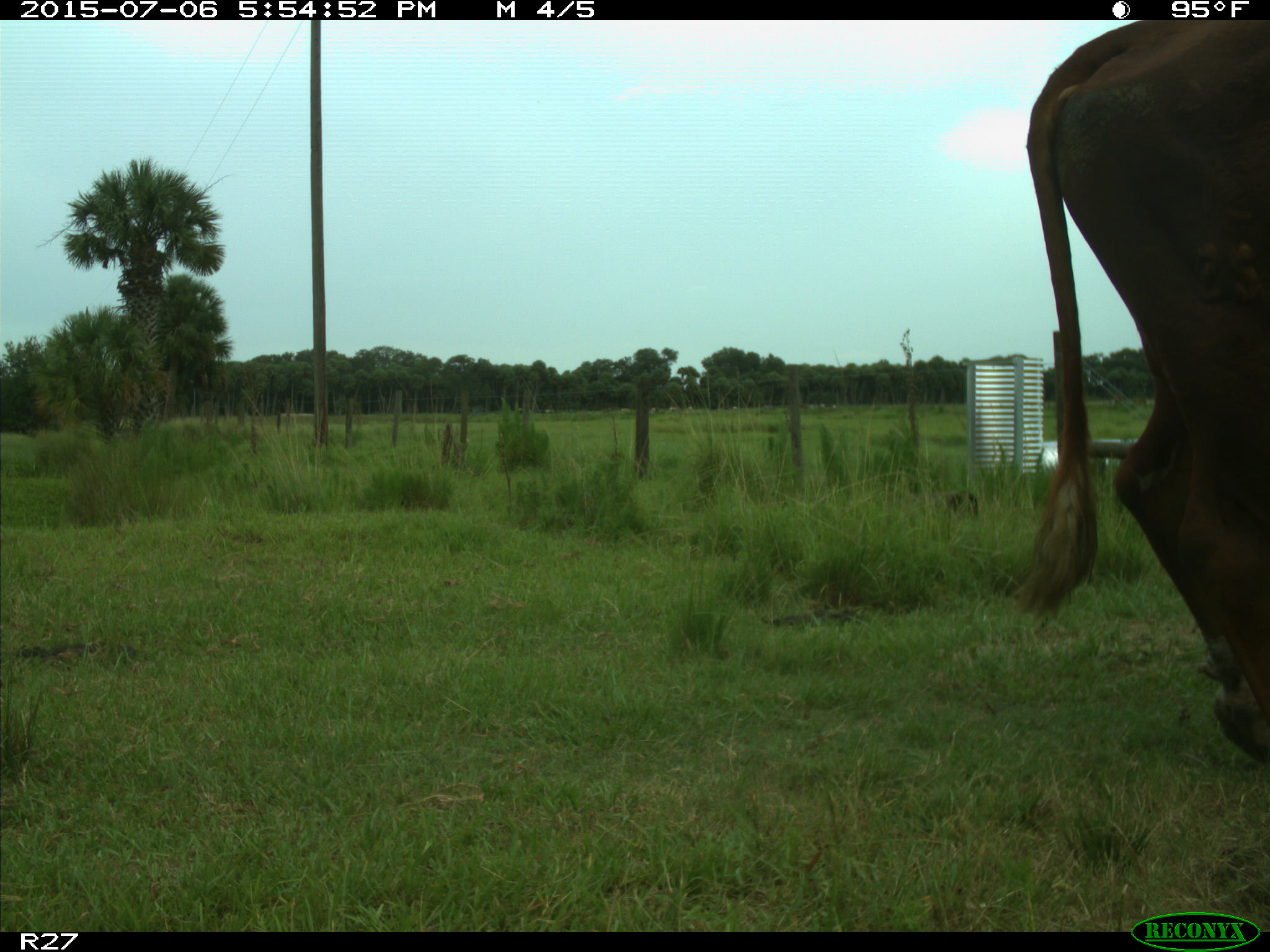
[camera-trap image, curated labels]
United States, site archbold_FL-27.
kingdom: Animalia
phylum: Chordata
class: Mammalia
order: Artiodactyla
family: Bovidae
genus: Bos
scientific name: Bos taurus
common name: domestic cow